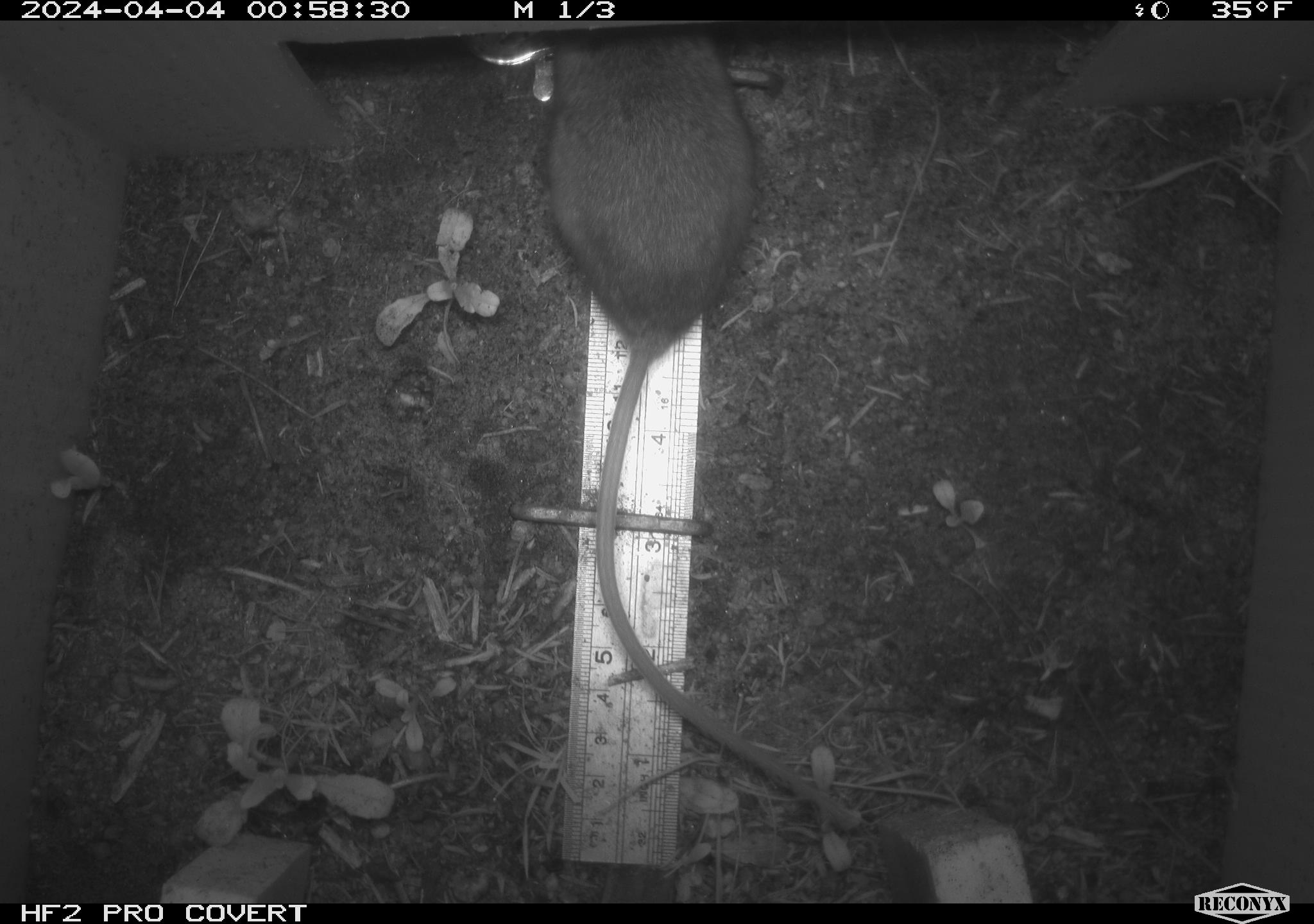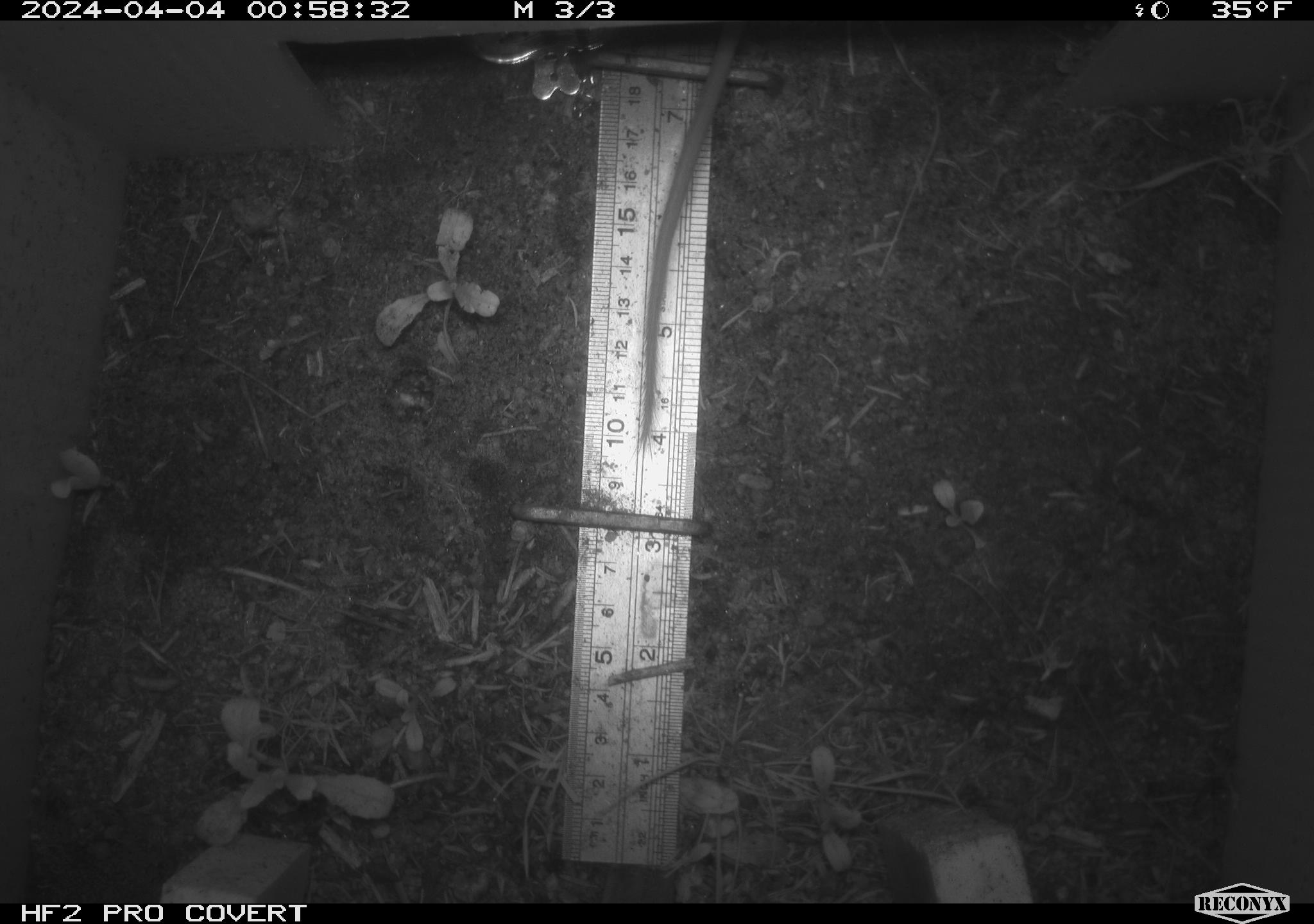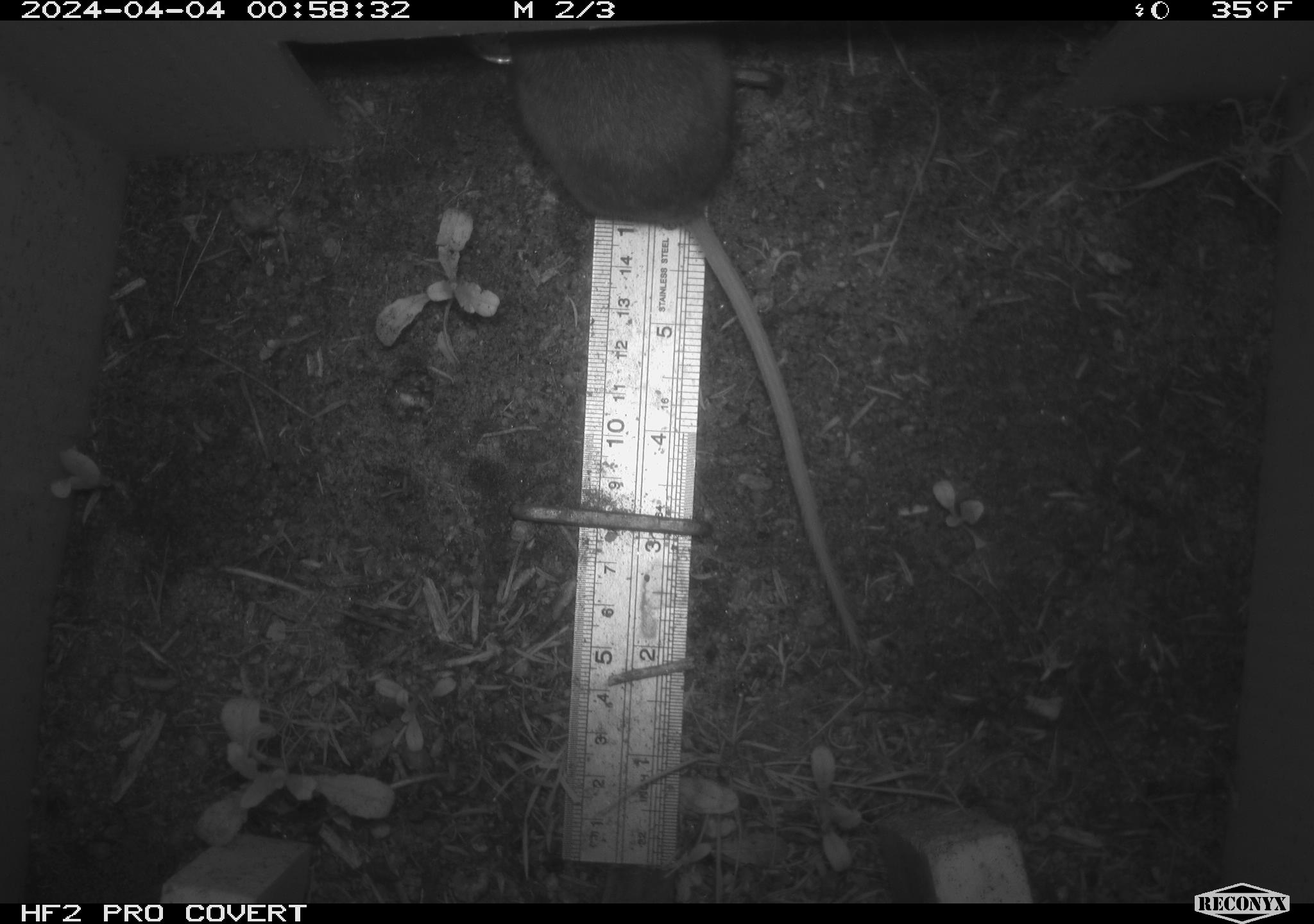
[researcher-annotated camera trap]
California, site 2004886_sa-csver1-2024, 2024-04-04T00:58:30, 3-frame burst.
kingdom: Animalia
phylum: Chordata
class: Mammalia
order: Rodentia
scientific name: Rodentia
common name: rodent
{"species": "rodent (Rodentia)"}